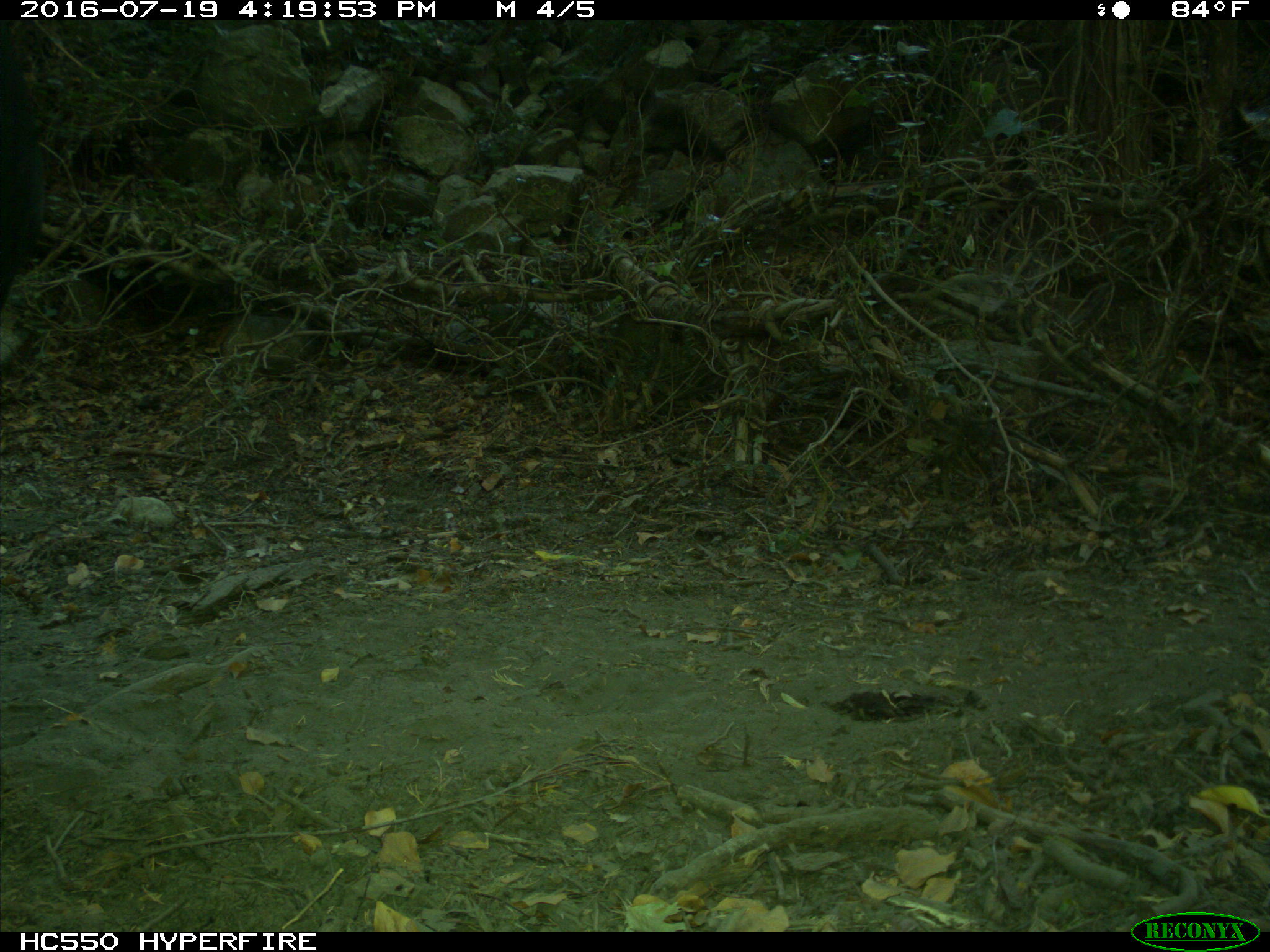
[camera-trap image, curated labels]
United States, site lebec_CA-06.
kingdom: Animalia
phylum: Chordata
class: Mammalia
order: Artiodactyla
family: Bovidae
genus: Bos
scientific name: Bos taurus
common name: domestic cow